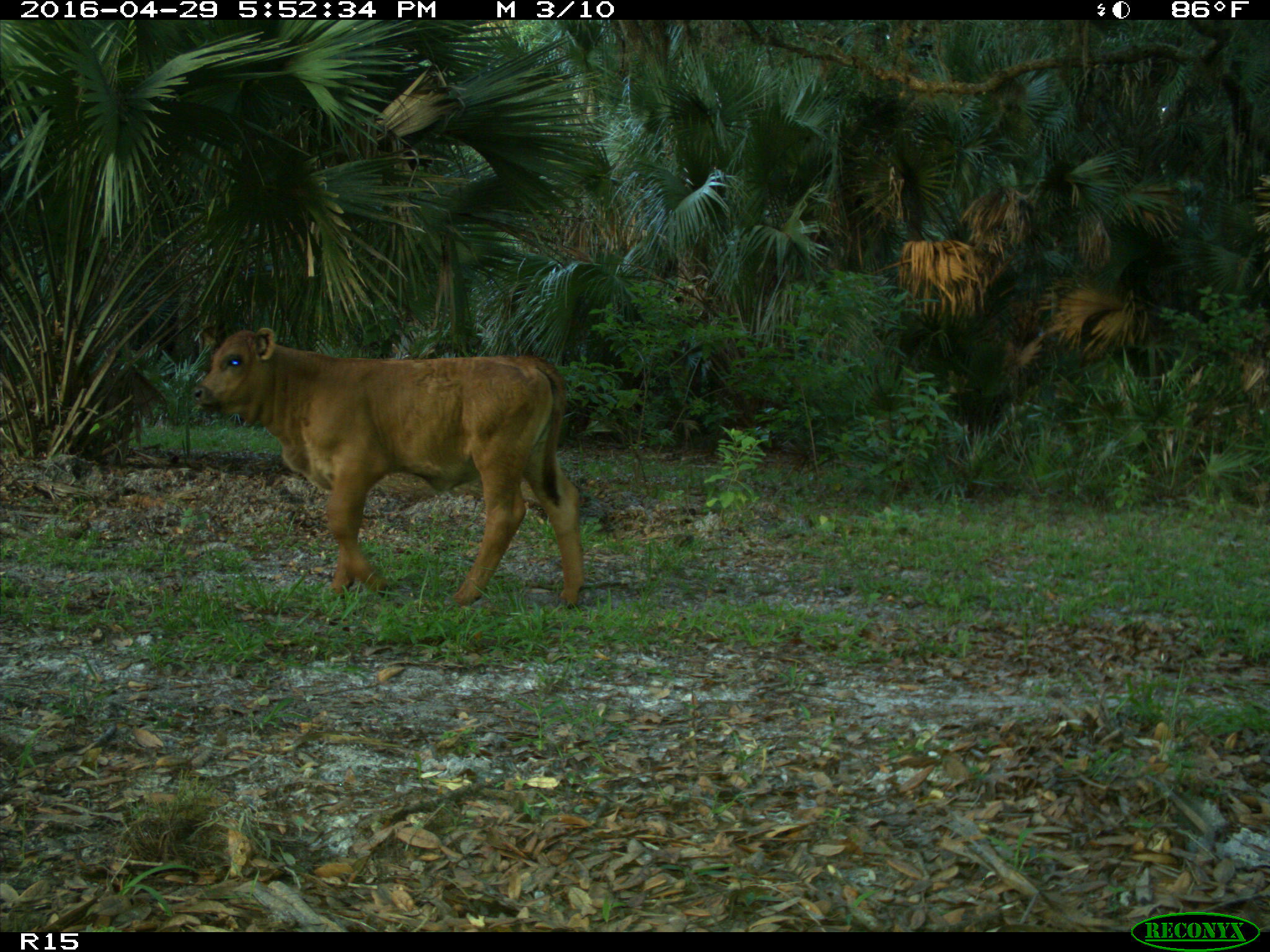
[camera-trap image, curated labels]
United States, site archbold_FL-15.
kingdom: Animalia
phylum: Chordata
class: Mammalia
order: Artiodactyla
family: Bovidae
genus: Bos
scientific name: Bos taurus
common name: domestic cow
Bos taurus (domestic cow).